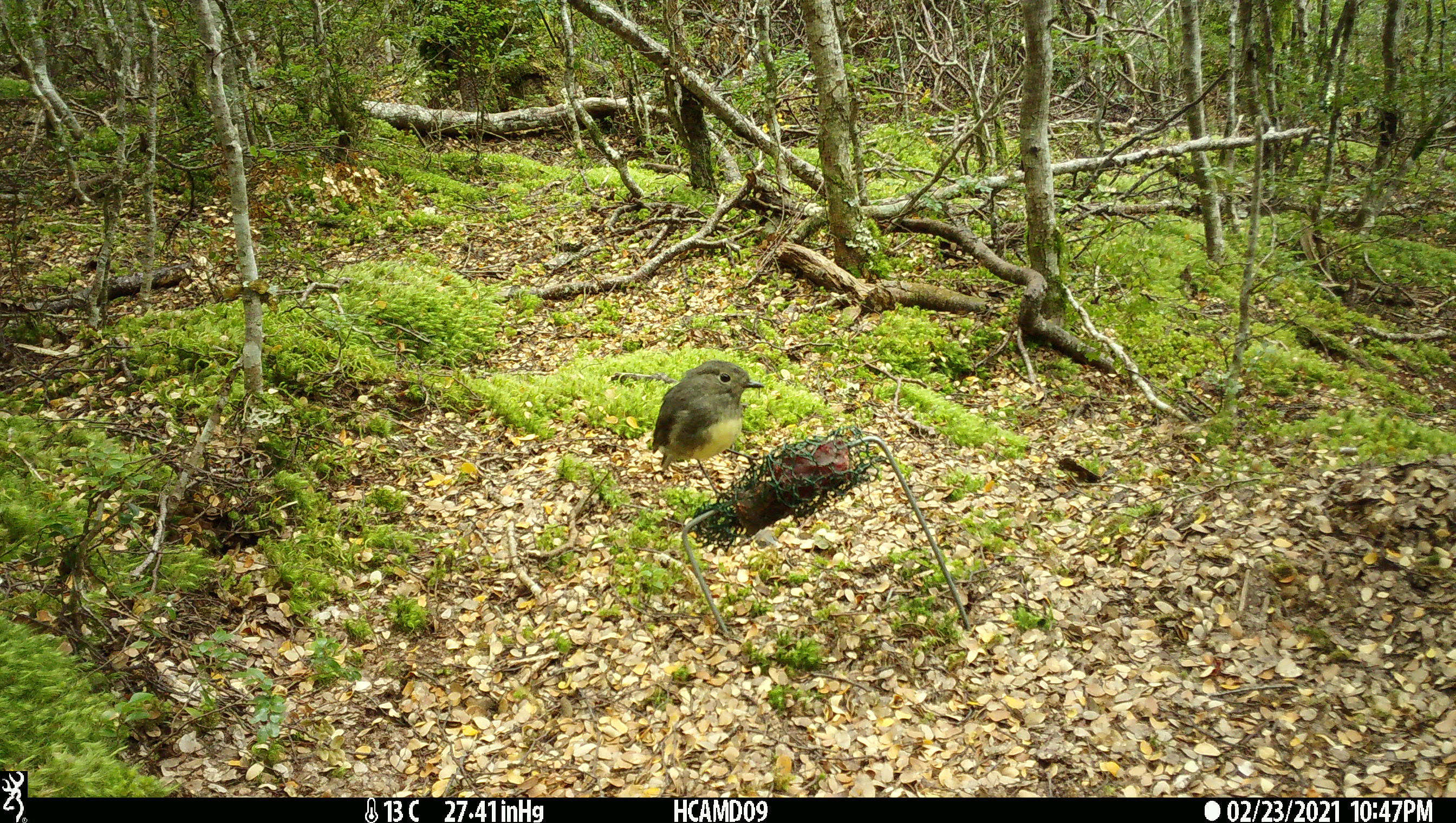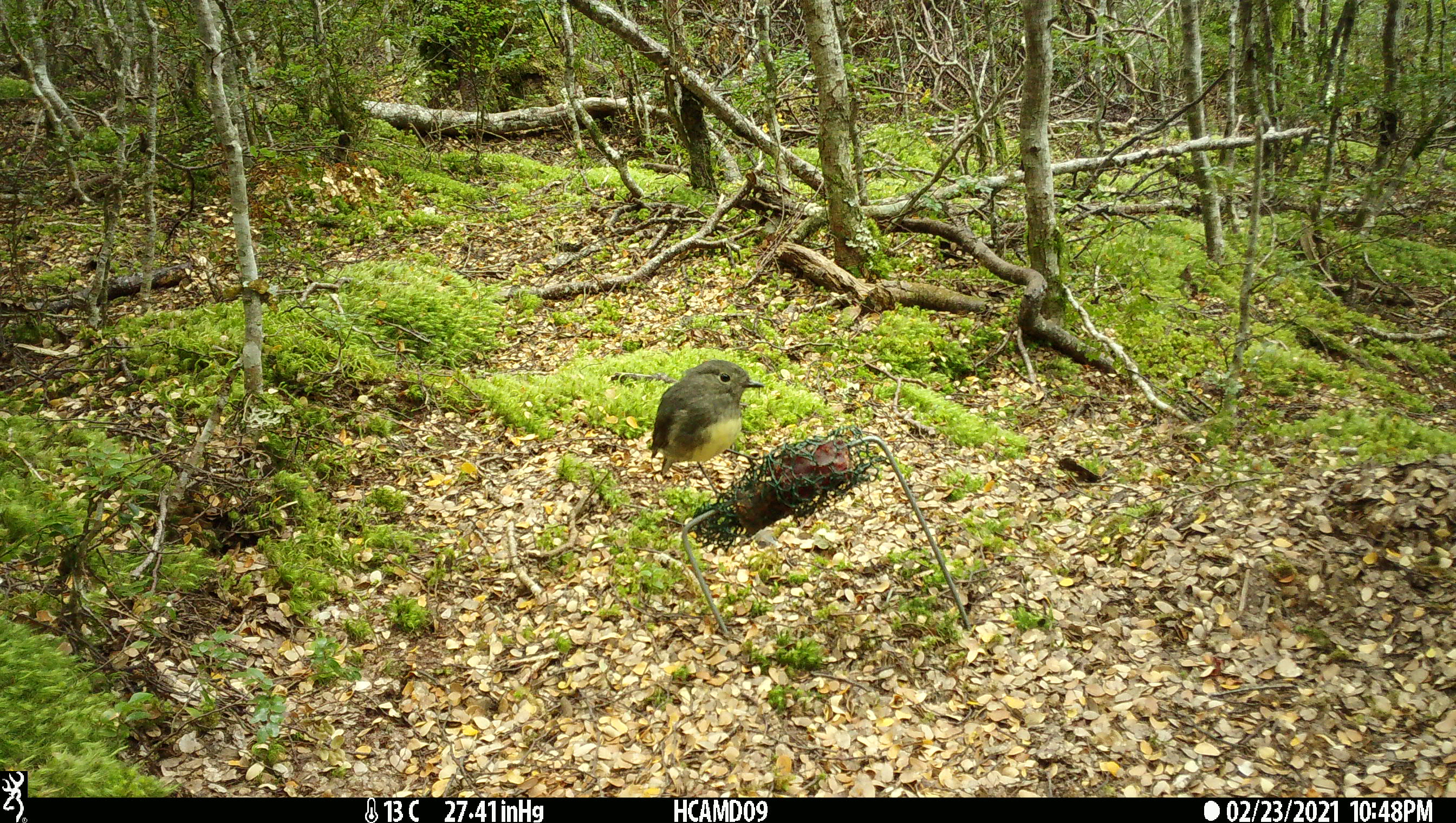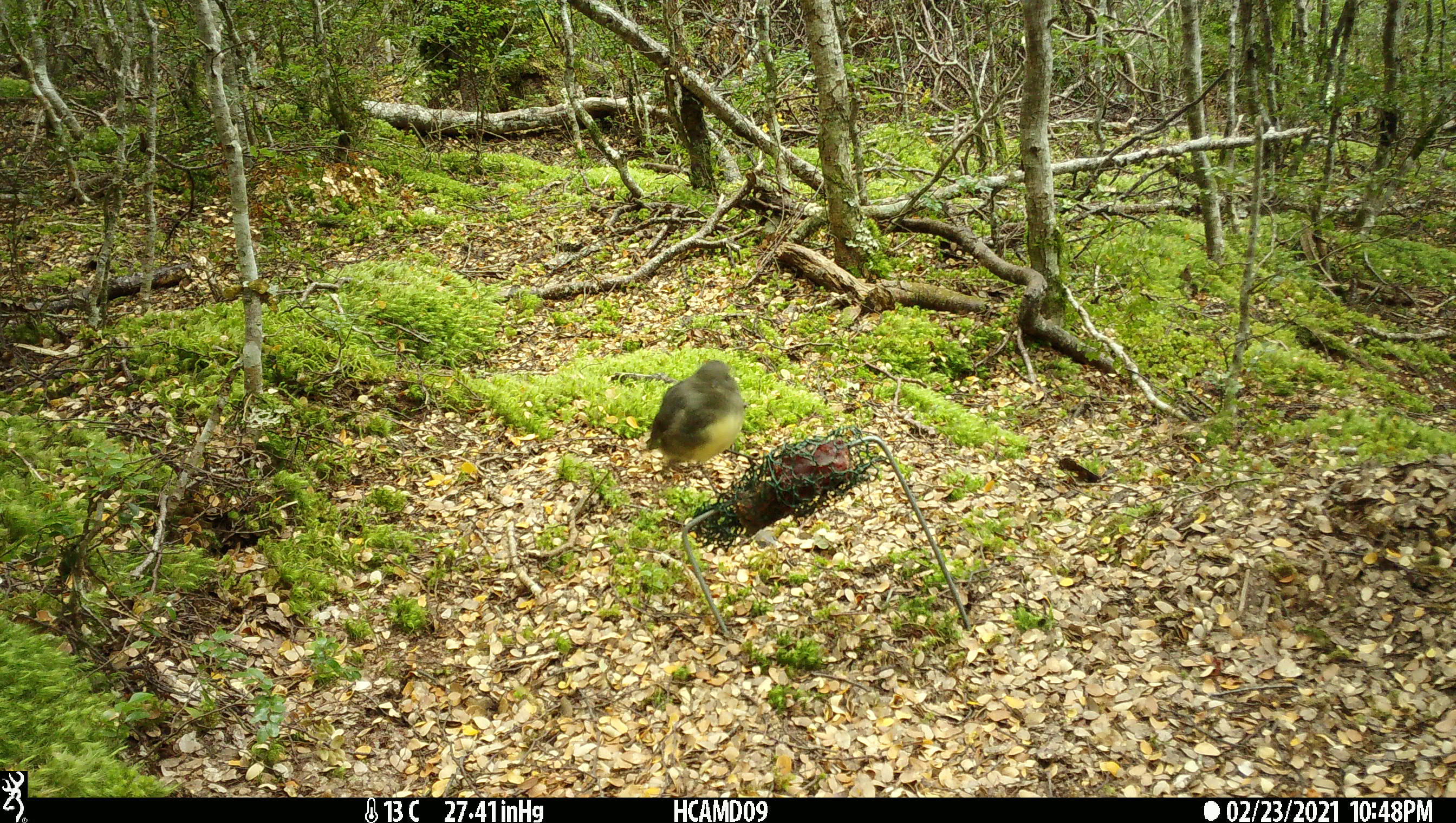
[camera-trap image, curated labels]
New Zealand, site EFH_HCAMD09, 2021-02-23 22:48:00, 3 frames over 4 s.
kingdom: Animalia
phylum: Chordata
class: Aves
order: Passeriformes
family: Petroicidae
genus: Petroica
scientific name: Petroica australis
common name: new zealand robin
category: robin